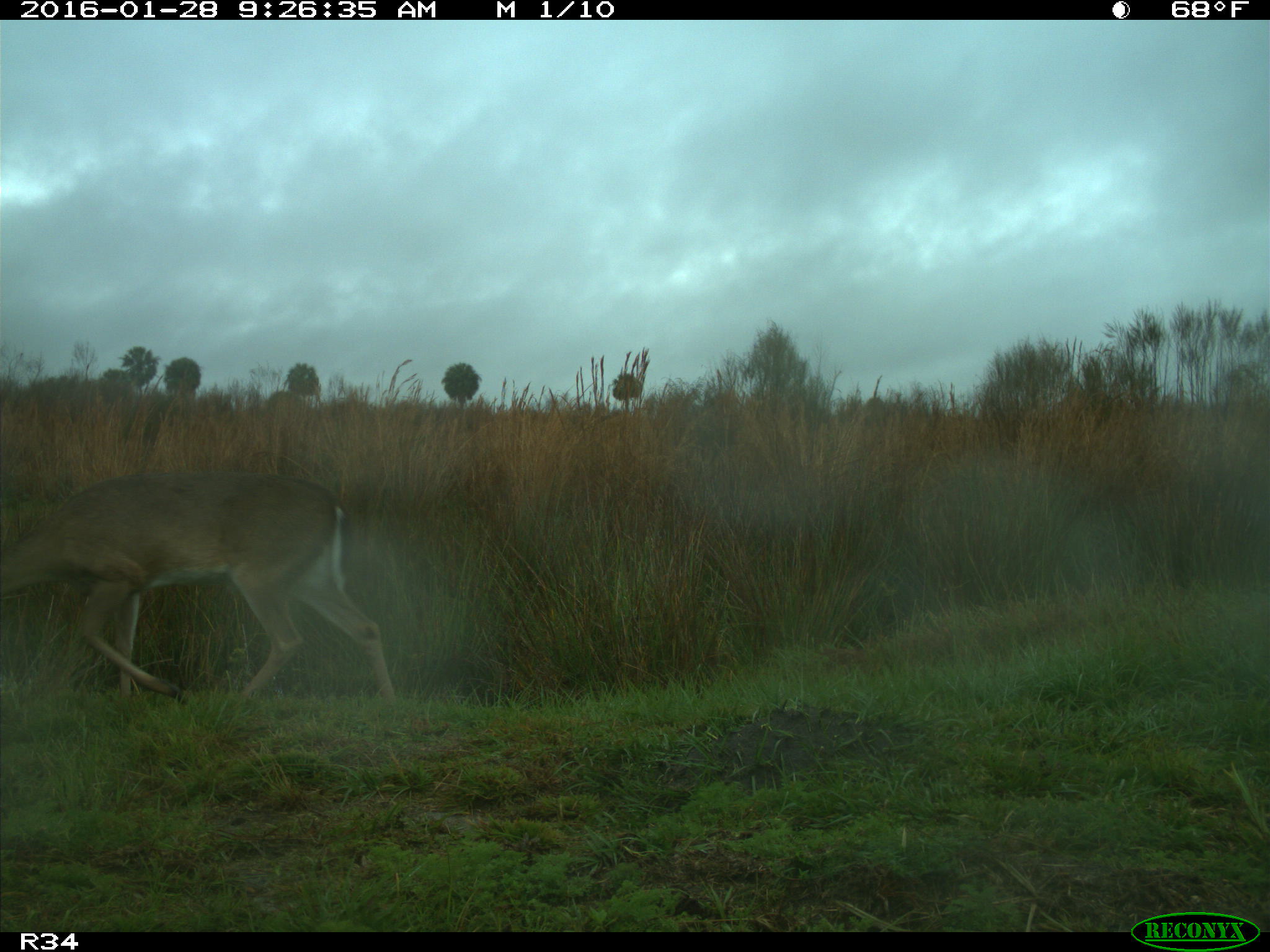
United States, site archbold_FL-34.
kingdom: Animalia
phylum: Chordata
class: Mammalia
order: Artiodactyla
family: Cervidae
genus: Odocoileus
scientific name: Odocoileus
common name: deer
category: unidentified deer